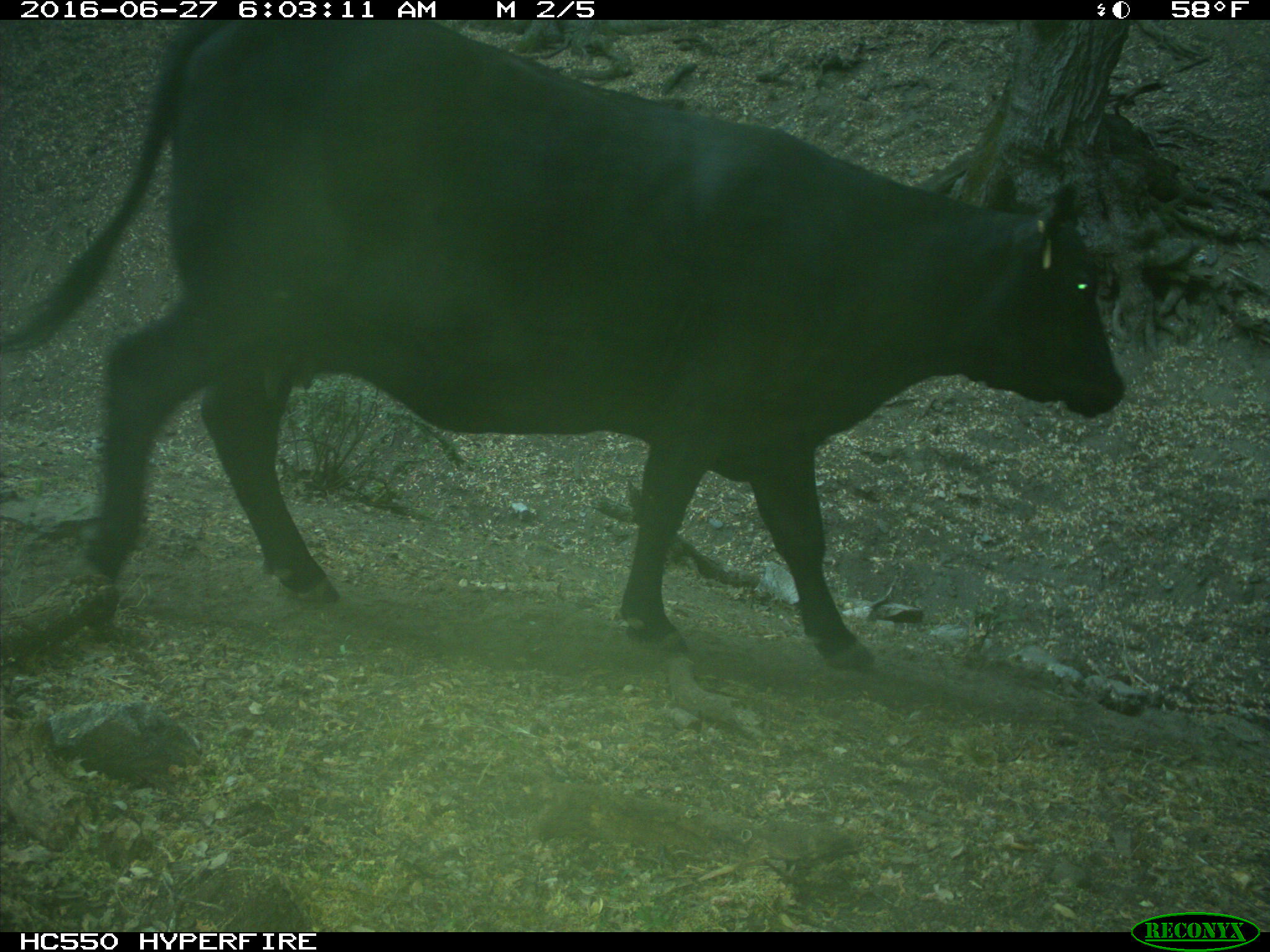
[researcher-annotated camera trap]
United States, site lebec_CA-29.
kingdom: Animalia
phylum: Chordata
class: Mammalia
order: Artiodactyla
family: Bovidae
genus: Bos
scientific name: Bos taurus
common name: domestic cow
Bos taurus (domestic cow).